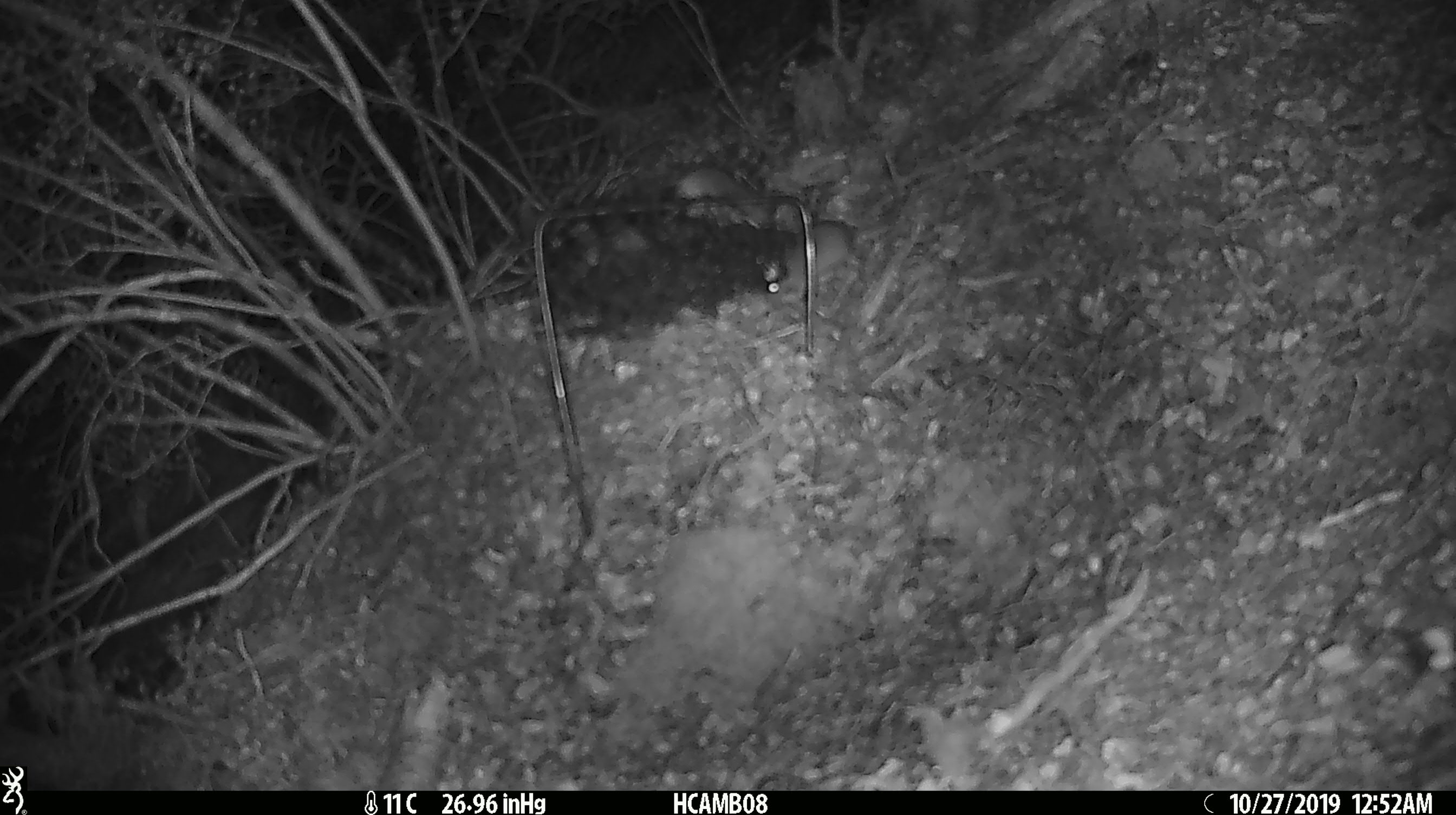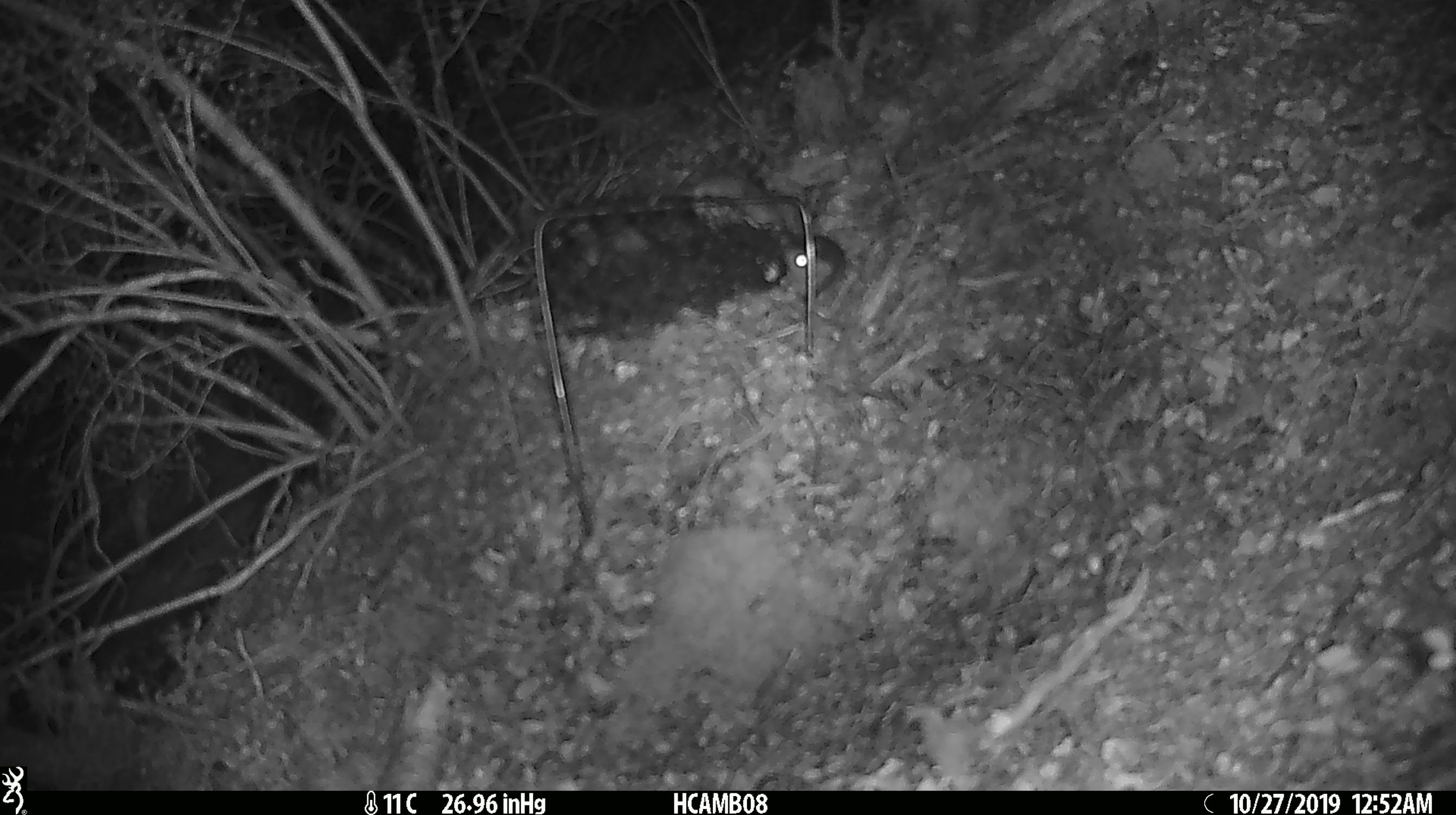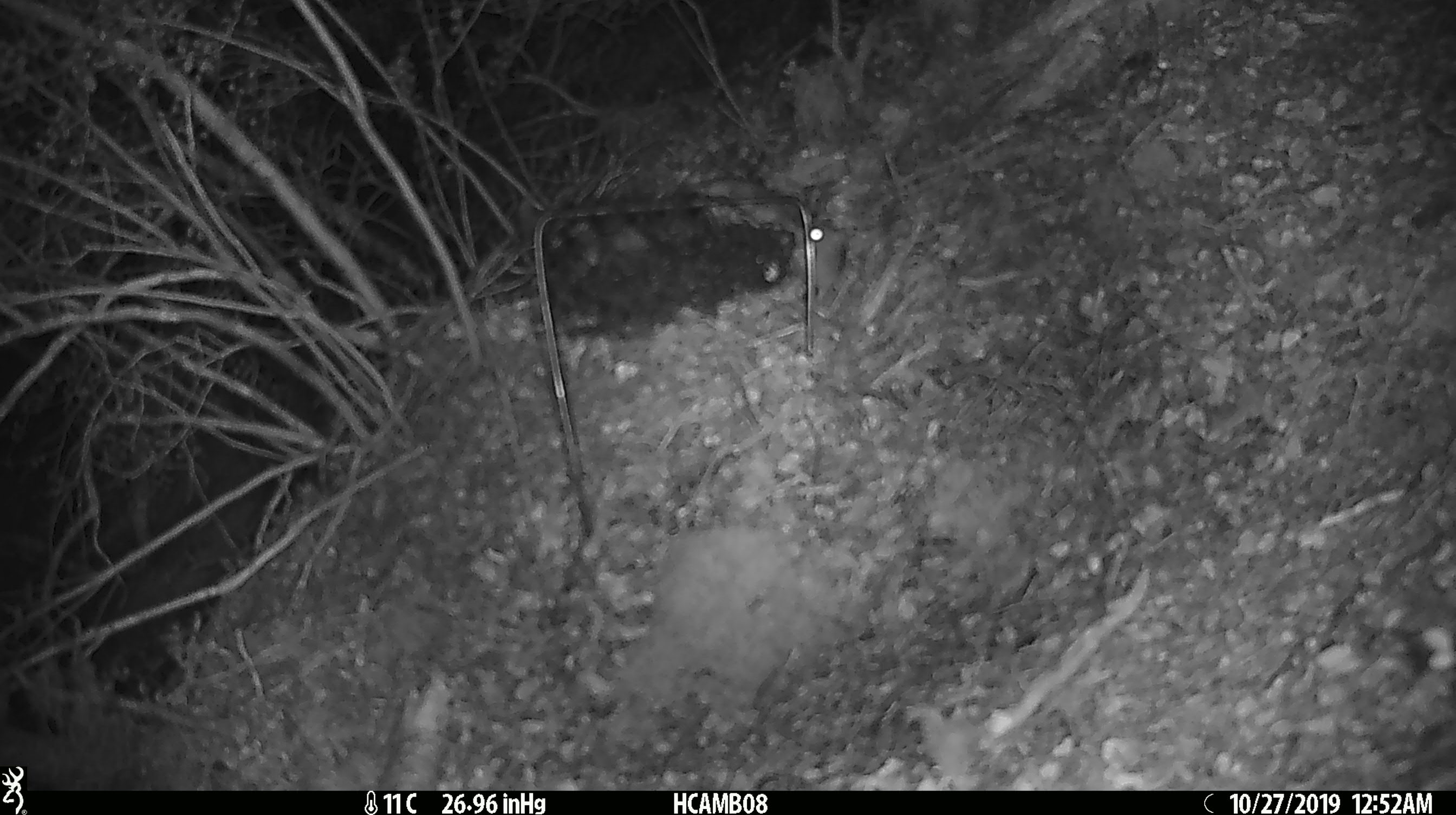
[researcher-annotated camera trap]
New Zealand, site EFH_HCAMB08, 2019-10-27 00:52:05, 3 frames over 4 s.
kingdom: Animalia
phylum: Chordata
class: Mammalia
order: Rodentia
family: Muridae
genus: Mus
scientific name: Mus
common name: mouse